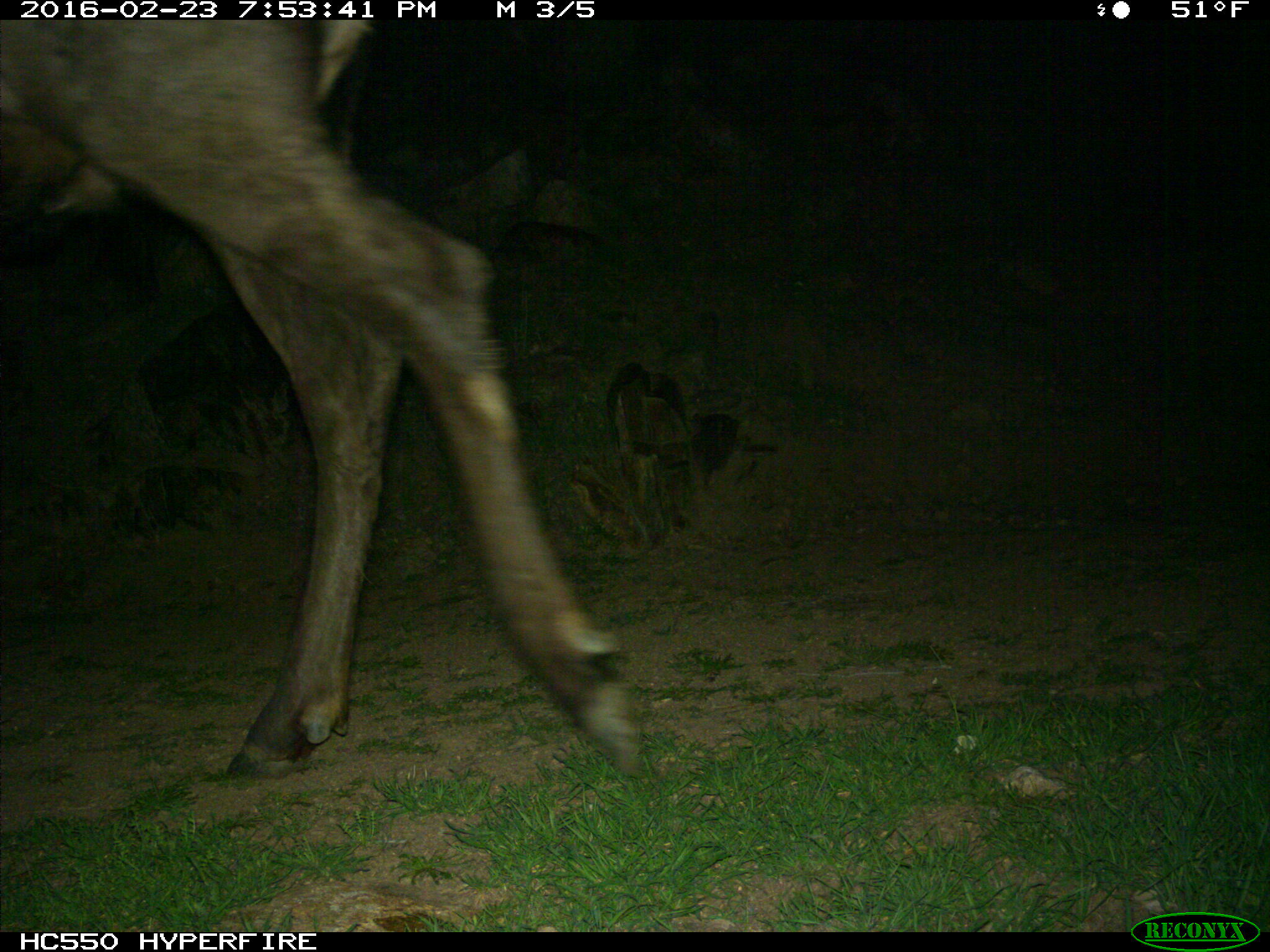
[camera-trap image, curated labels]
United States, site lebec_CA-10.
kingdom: Animalia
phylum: Chordata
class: Mammalia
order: Artiodactyla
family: Cervidae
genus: Cervus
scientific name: Cervus canadensis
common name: elk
Cervus canadensis (elk).